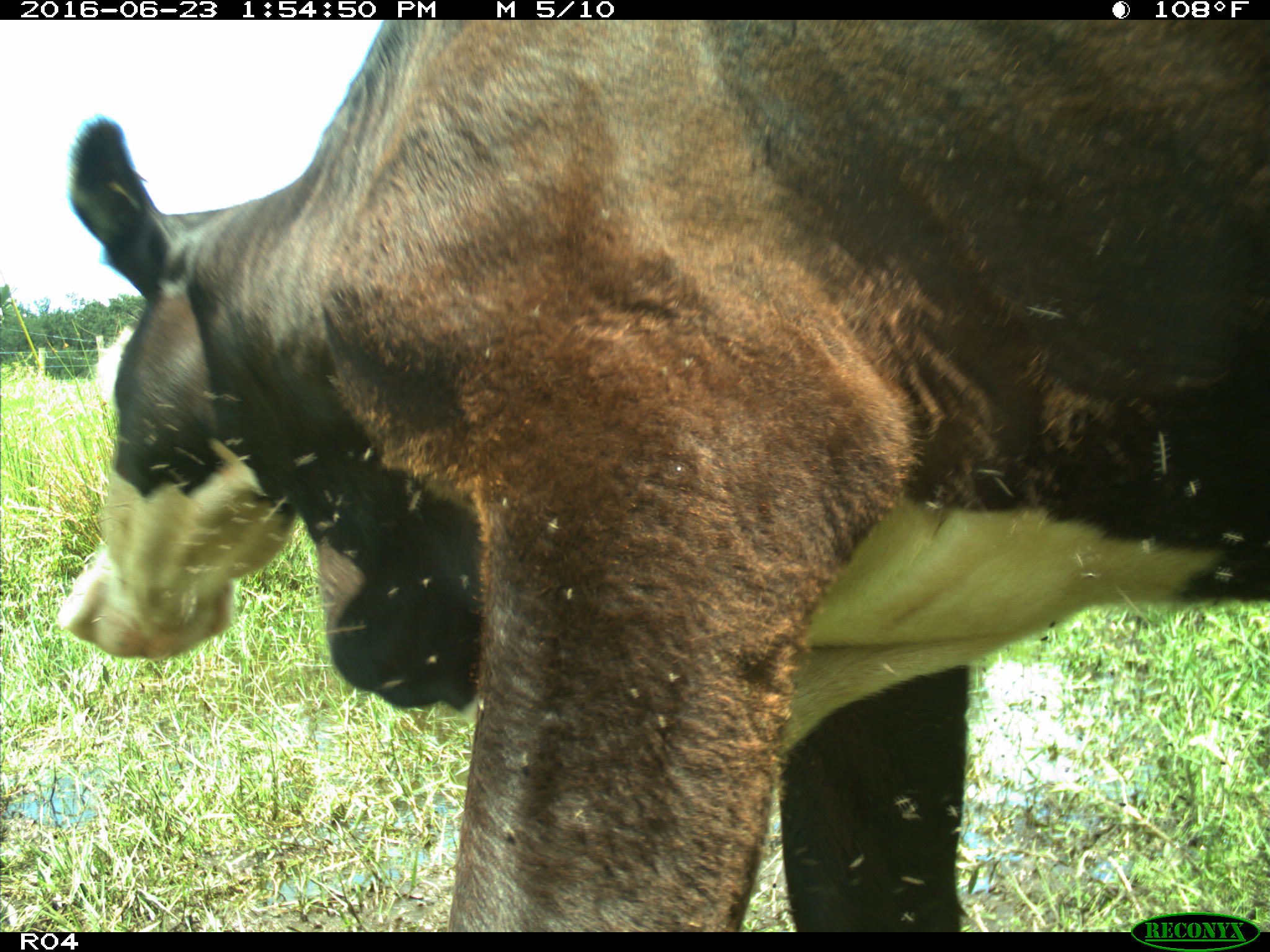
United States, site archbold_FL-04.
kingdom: Animalia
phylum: Chordata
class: Mammalia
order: Artiodactyla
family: Bovidae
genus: Bos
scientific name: Bos taurus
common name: domestic cow